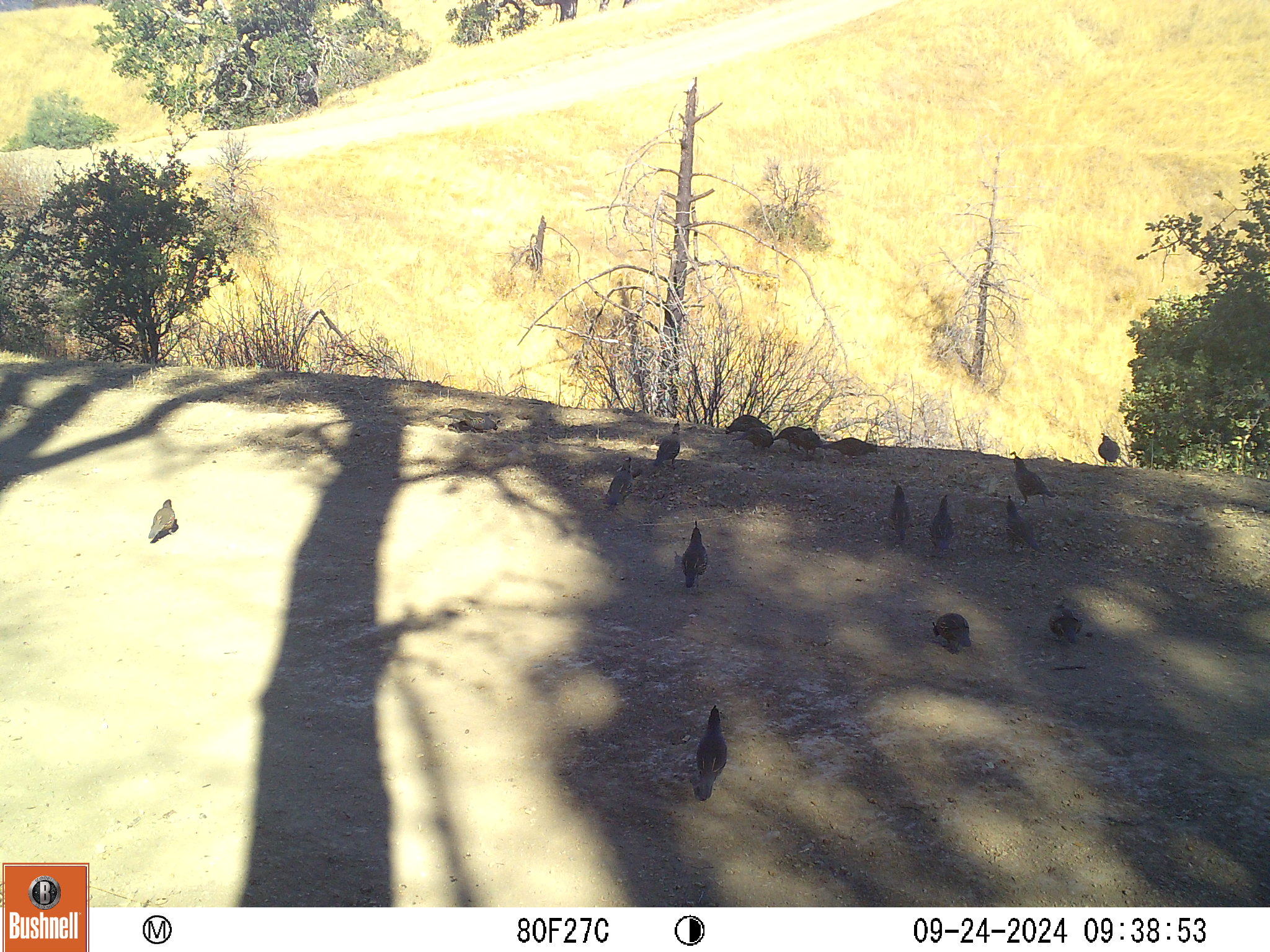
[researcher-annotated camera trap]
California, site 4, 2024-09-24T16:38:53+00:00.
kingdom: Animalia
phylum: Chordata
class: Aves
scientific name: Aves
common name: bird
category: unknown bird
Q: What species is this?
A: Unknown bird (bird) (Aves).